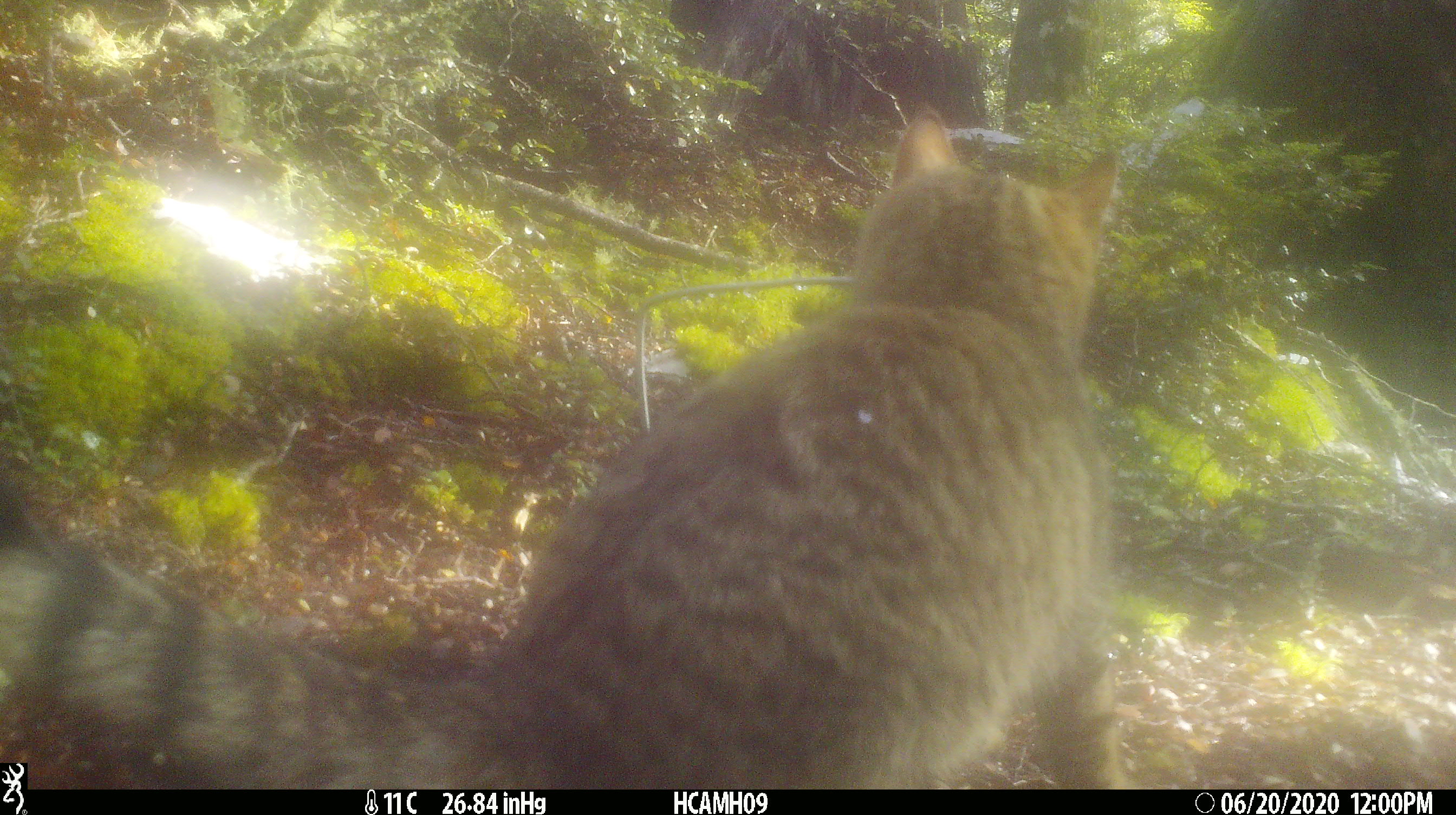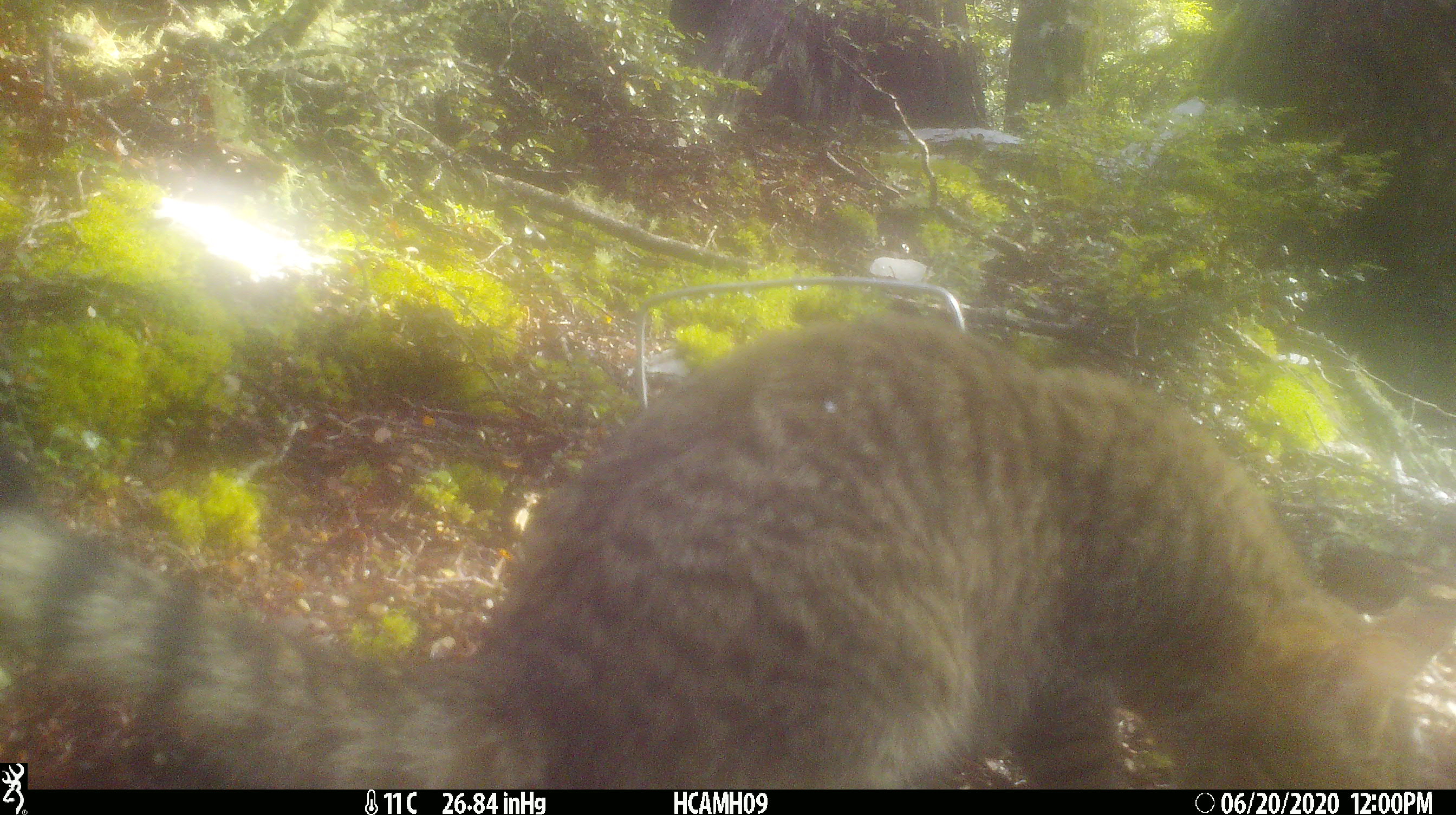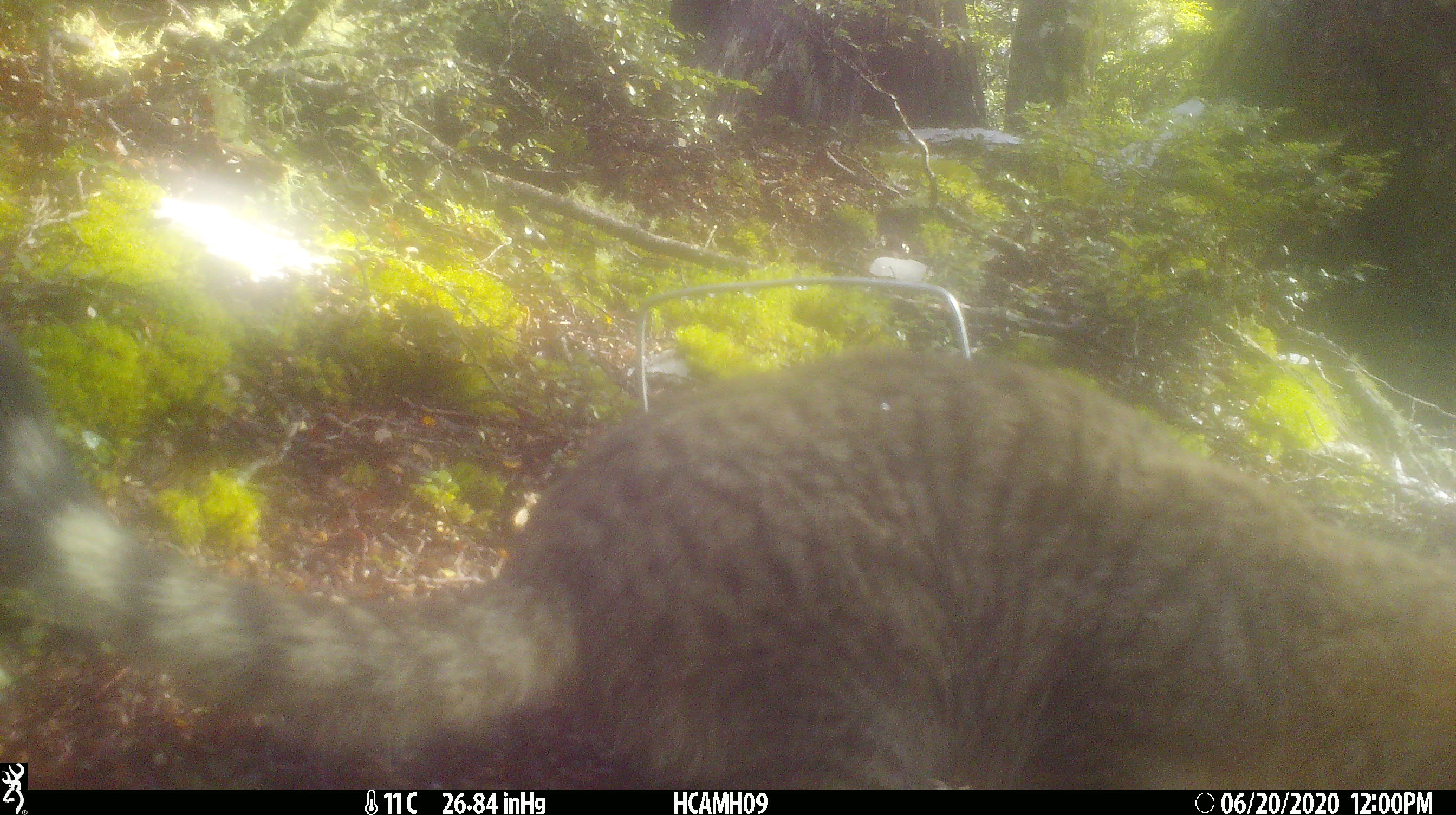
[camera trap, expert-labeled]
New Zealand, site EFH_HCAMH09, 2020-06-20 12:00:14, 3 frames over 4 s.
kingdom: Animalia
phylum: Chordata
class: Mammalia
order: Carnivora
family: Felidae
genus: Felis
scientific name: Felis catus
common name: domestic cat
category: cat